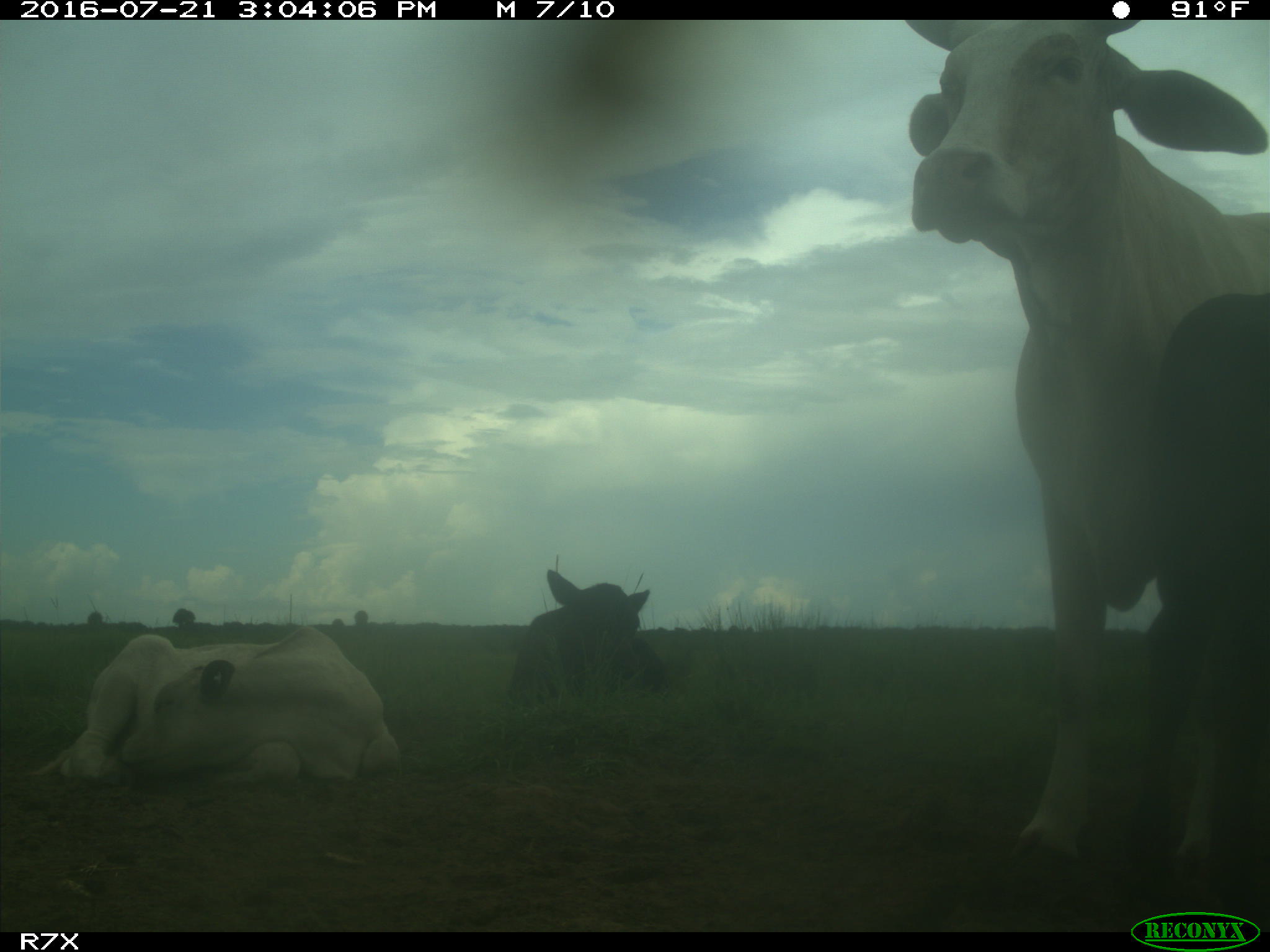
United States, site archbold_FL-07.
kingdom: Animalia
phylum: Chordata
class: Mammalia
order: Artiodactyla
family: Bovidae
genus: Bos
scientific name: Bos taurus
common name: domestic cow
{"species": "Bos taurus (domestic cow)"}